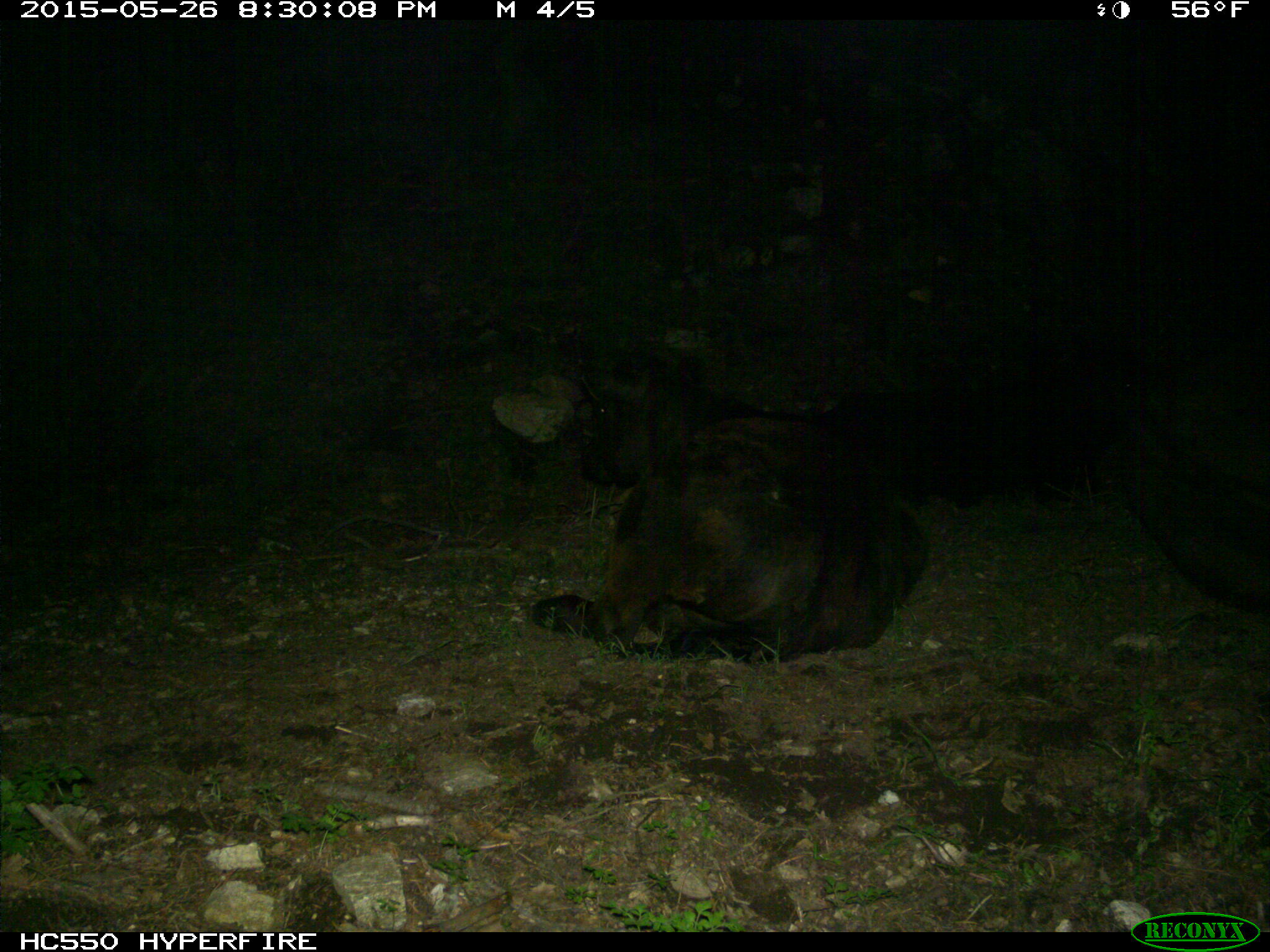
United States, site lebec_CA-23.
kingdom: Animalia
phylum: Chordata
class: Mammalia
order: Artiodactyla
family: Bovidae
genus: Bos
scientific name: Bos taurus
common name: domestic cow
Bos taurus (domestic cow).